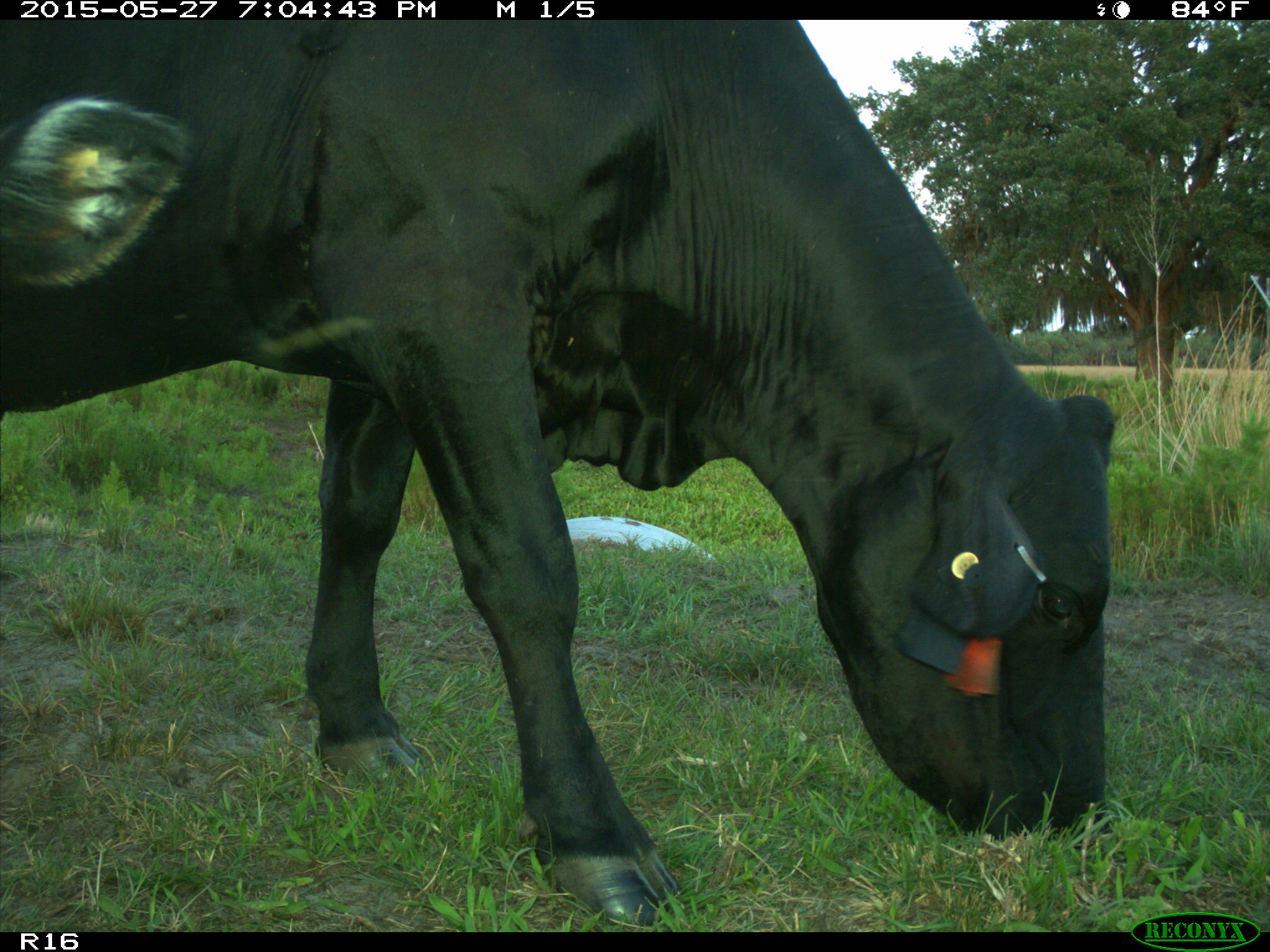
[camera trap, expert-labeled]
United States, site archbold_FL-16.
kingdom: Animalia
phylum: Chordata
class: Mammalia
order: Artiodactyla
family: Bovidae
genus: Bos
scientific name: Bos taurus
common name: domestic cow